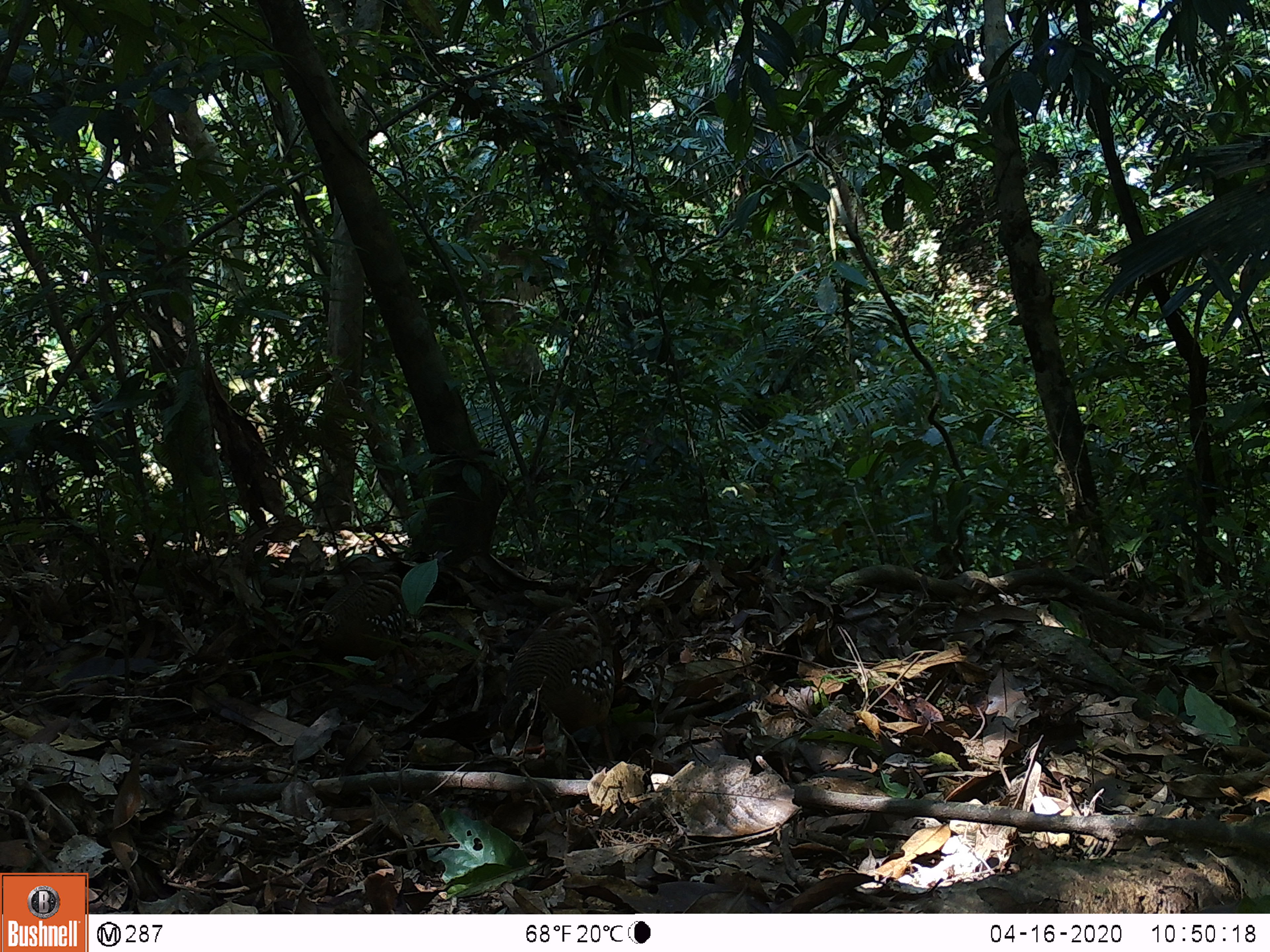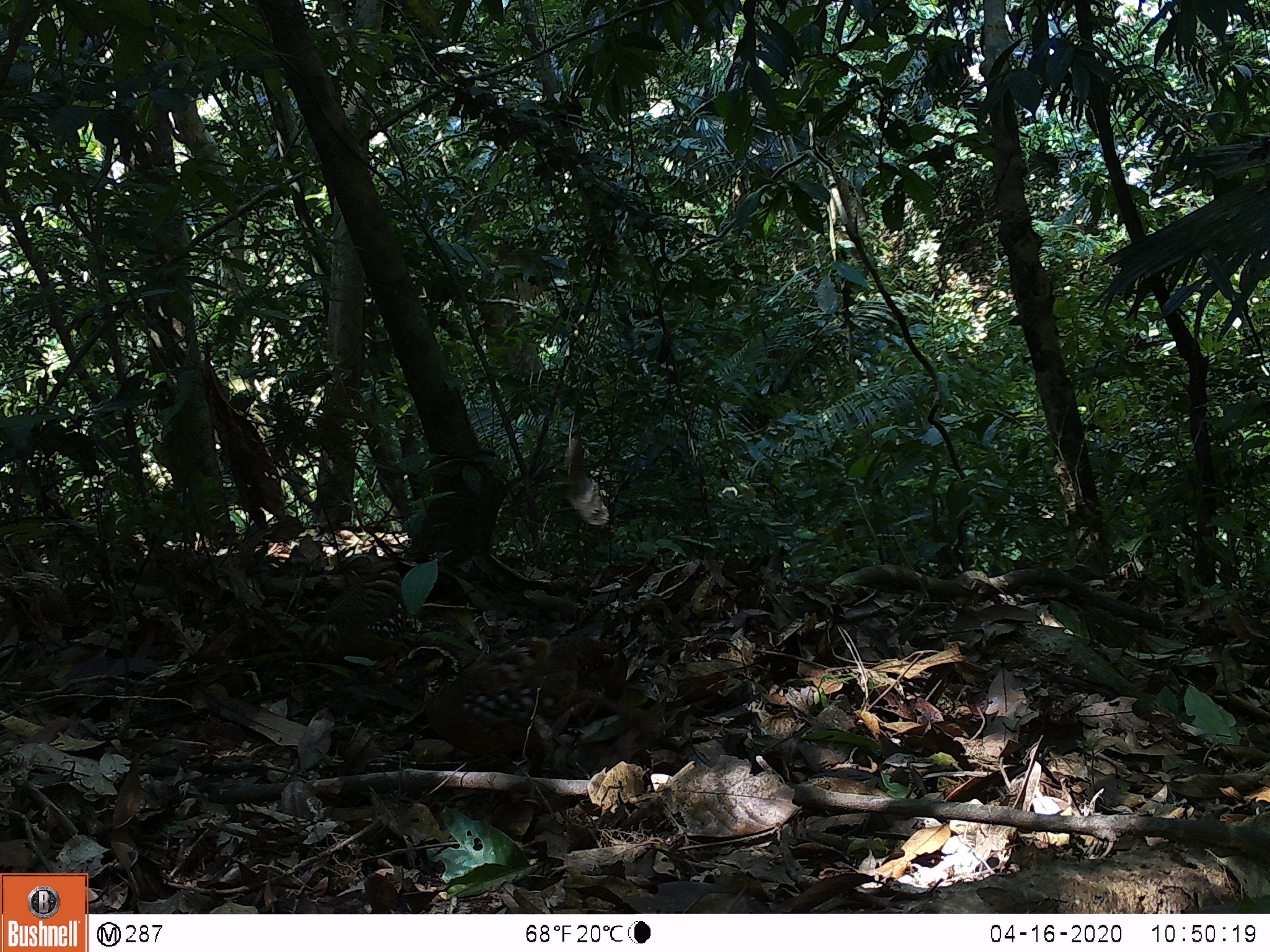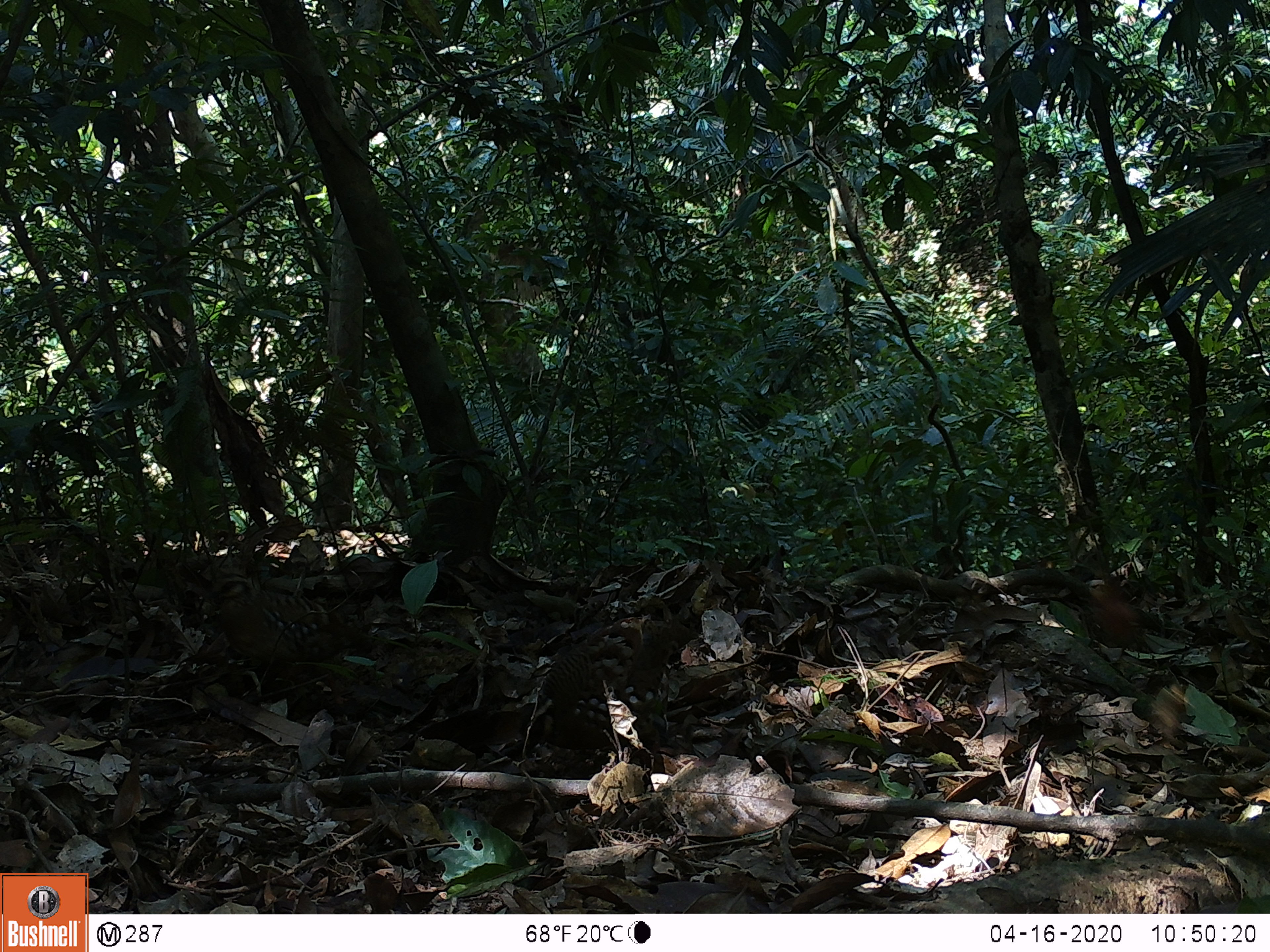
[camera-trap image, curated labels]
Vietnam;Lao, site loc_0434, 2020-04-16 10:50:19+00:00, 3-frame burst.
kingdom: Animalia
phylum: Chordata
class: Aves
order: Galliformes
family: Phasianidae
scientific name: Phasianidae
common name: partridge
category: unidentified partridge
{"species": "unidentified partridge (partridge) (Phasianidae)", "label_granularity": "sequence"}